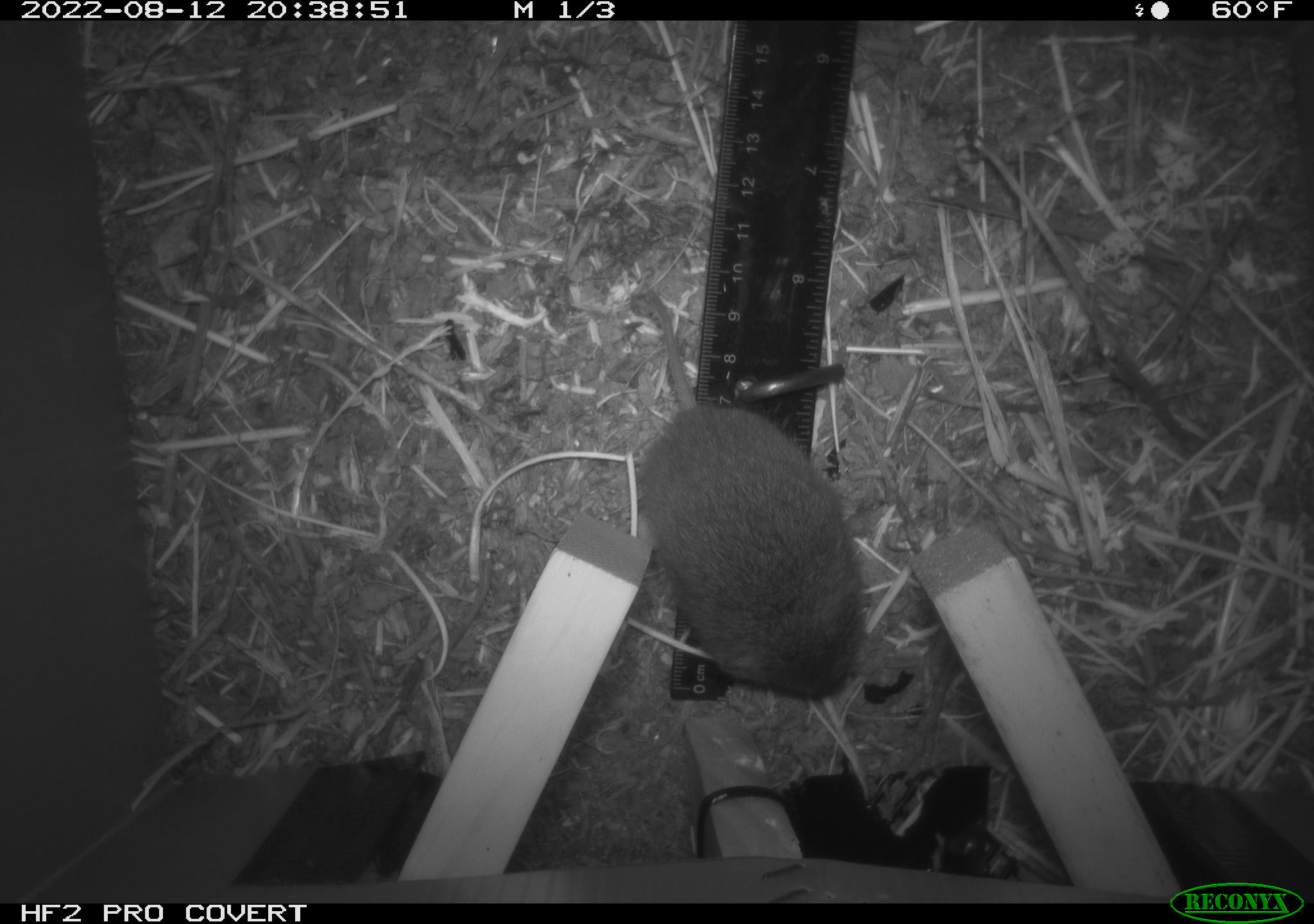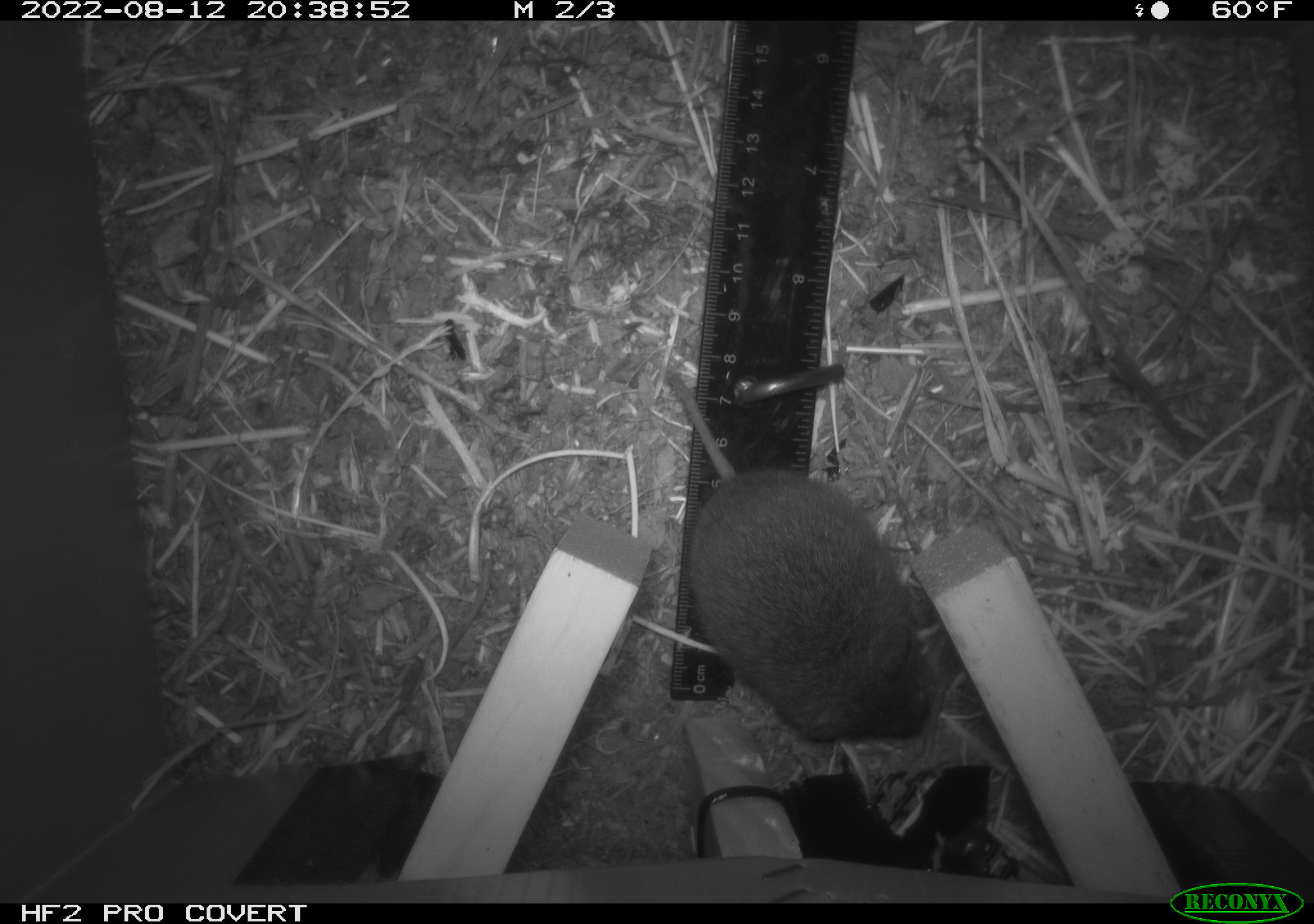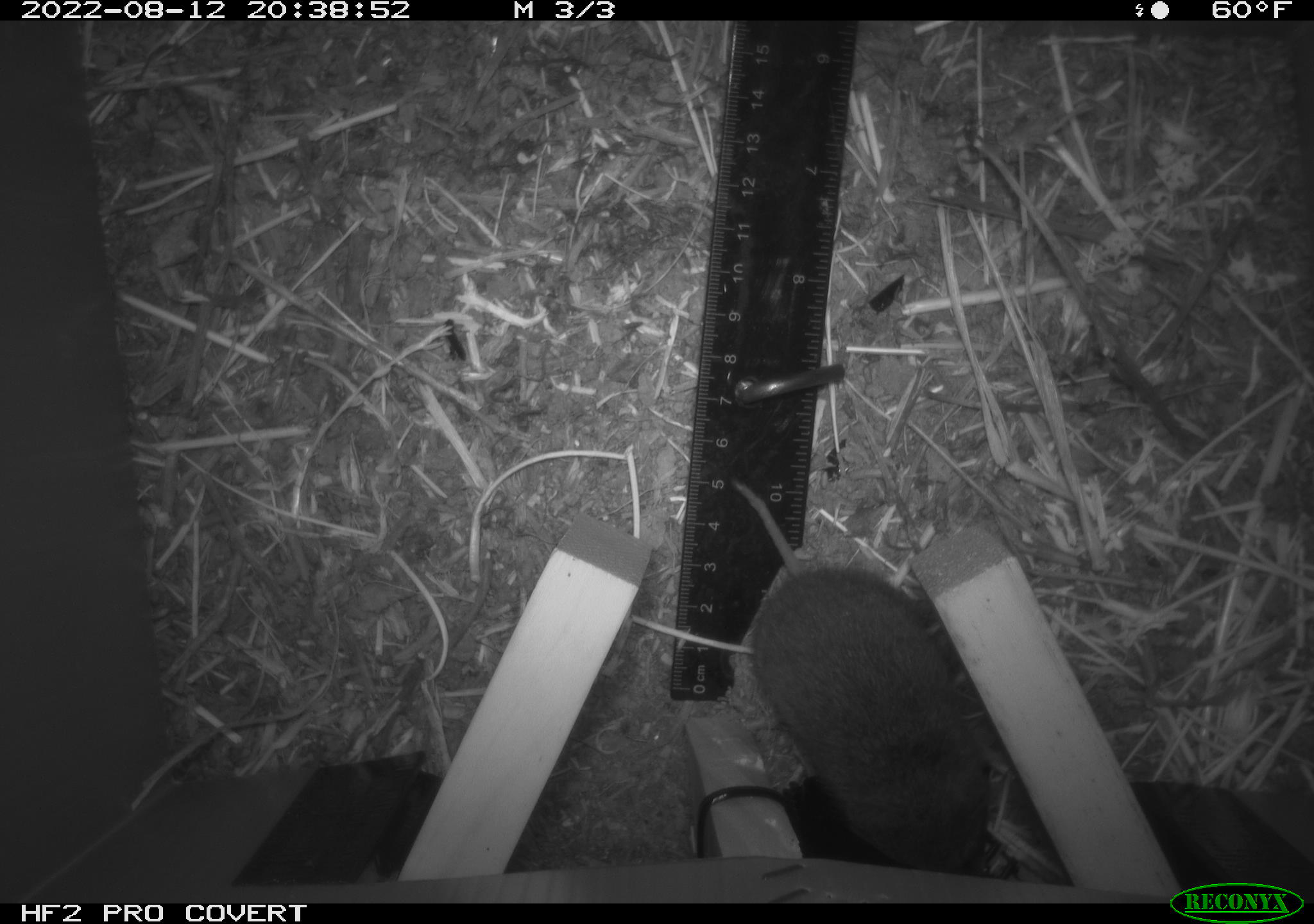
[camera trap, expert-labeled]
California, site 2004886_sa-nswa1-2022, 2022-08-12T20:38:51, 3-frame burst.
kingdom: Animalia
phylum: Chordata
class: Mammalia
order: Rodentia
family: Cricetidae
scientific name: Cricetidae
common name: hamsters, voles, lemmings, and allies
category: cricetidae family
Cricetidae family (hamsters, voles, lemmings, and allies) (Cricetidae).